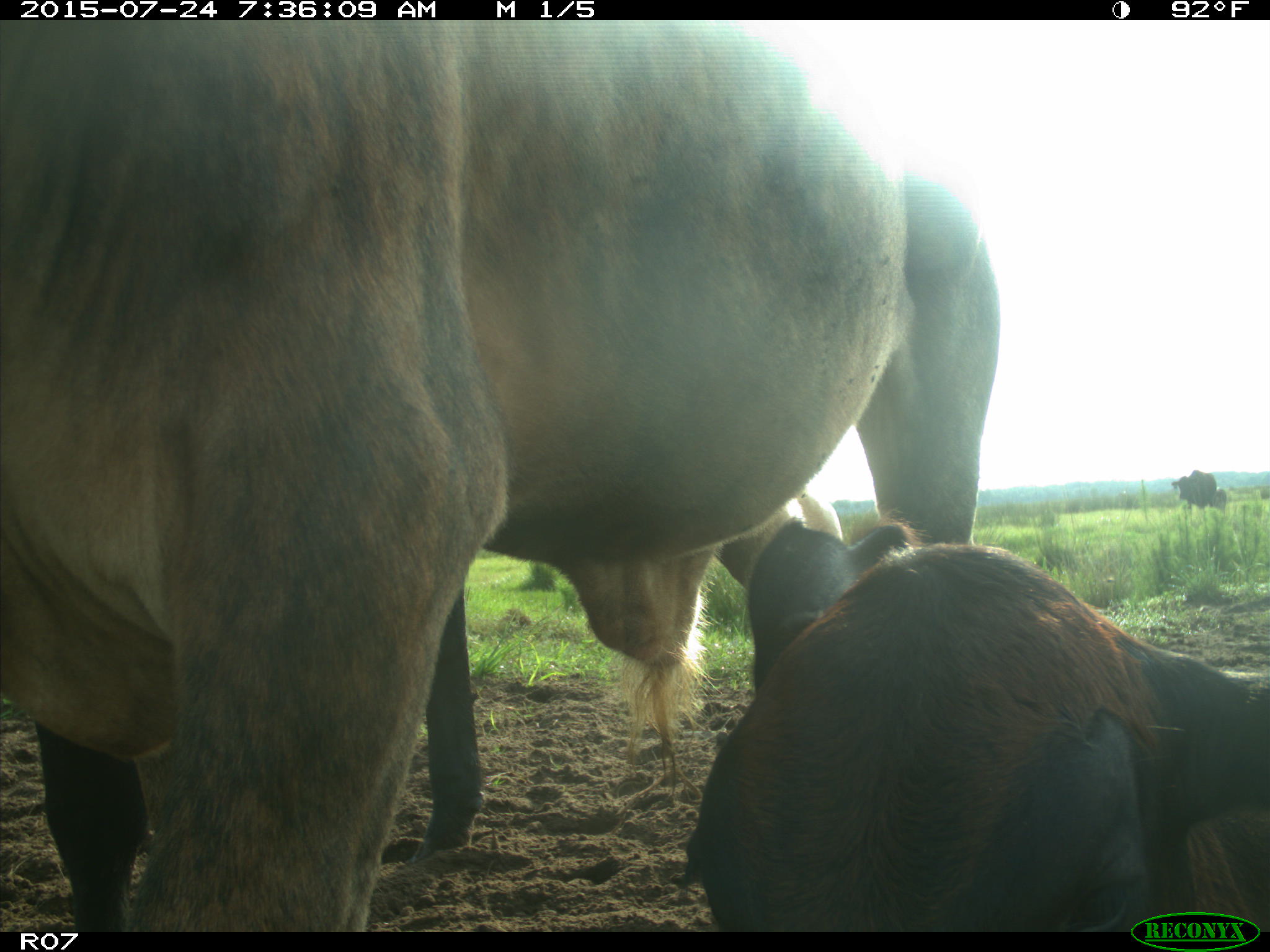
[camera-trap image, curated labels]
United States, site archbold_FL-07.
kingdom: Animalia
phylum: Chordata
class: Mammalia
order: Artiodactyla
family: Bovidae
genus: Bos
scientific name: Bos taurus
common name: domestic cow